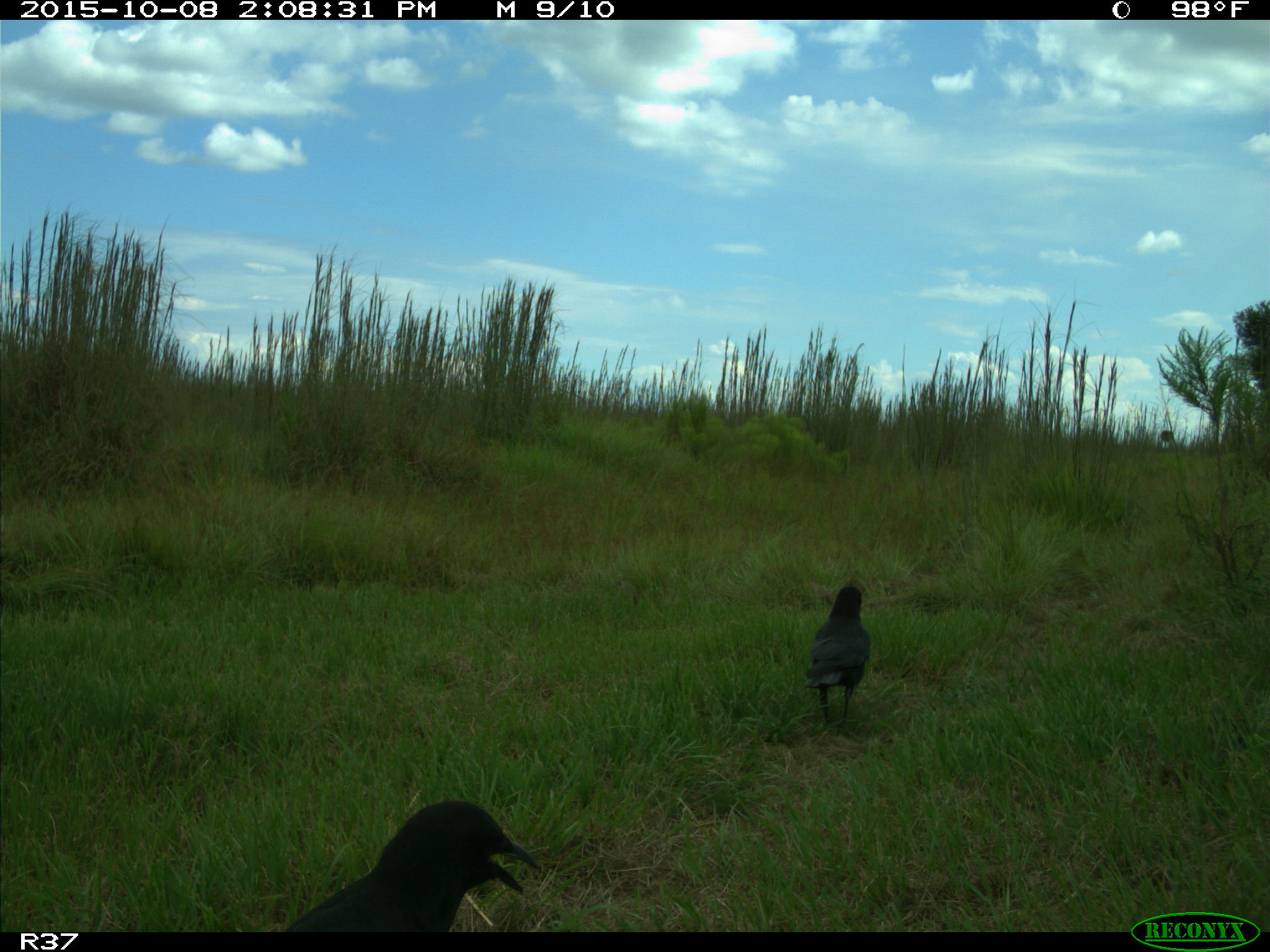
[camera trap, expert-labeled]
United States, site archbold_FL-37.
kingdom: Animalia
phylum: Chordata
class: Aves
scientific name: Aves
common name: birds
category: unidentified bird